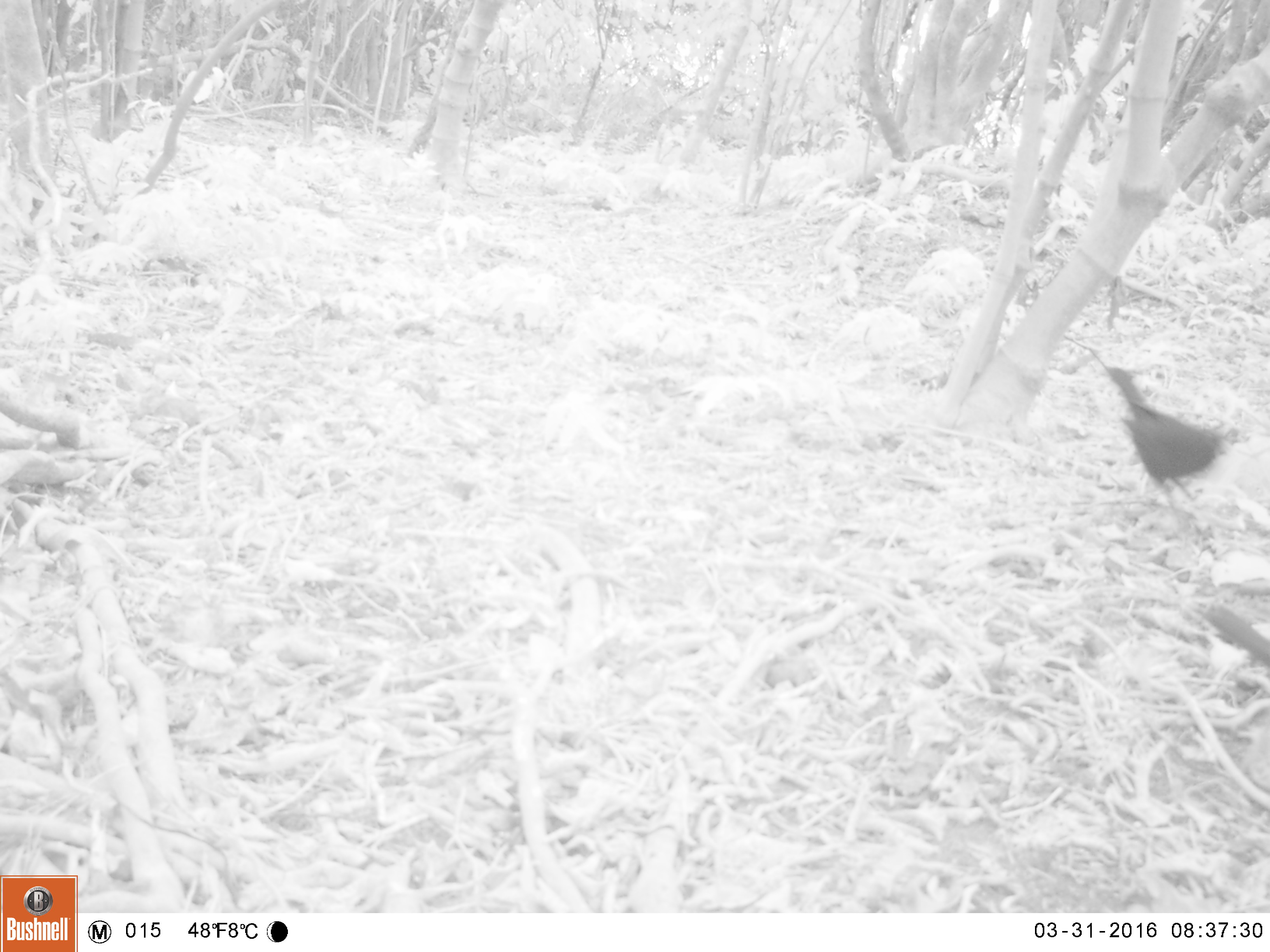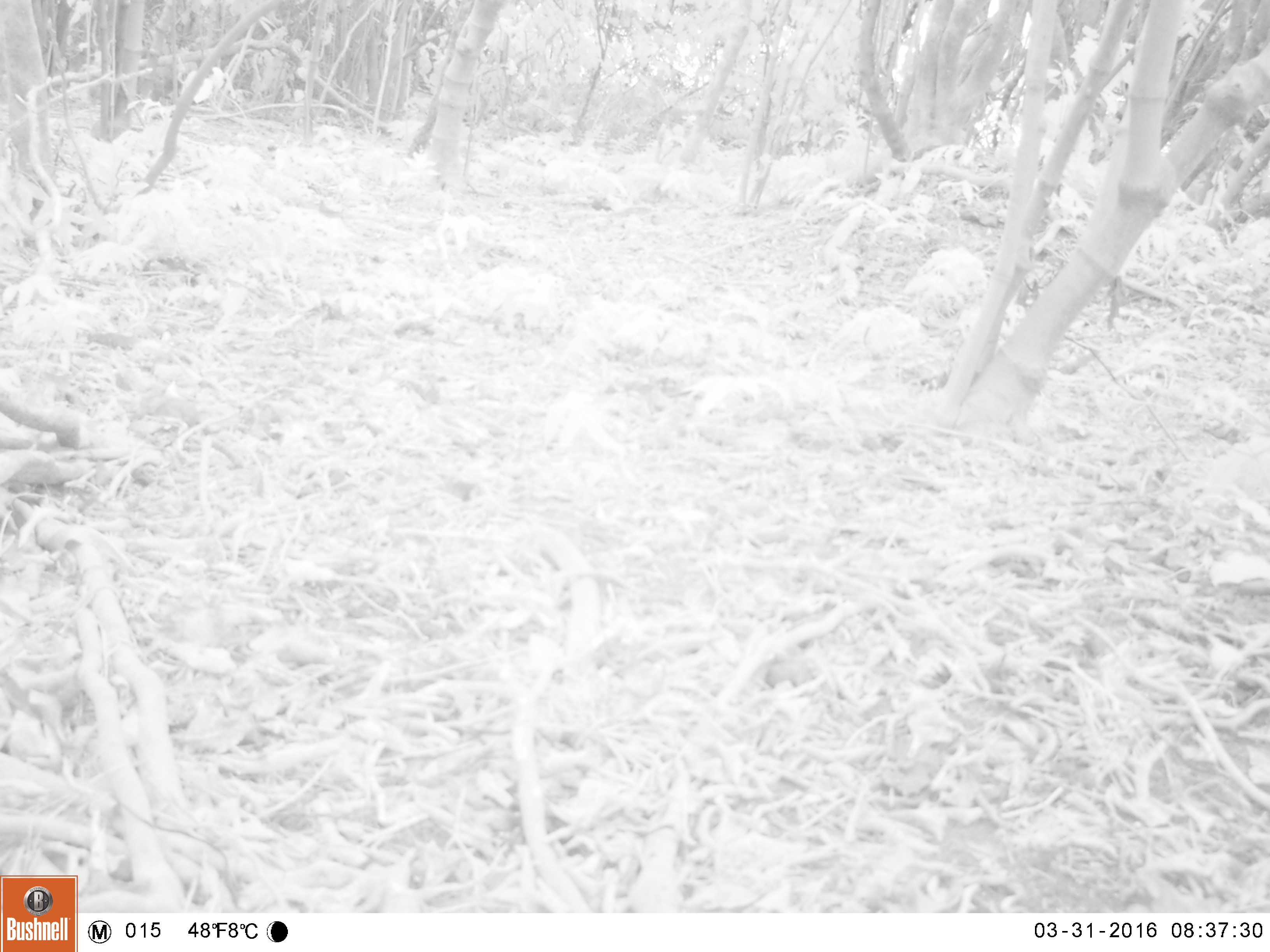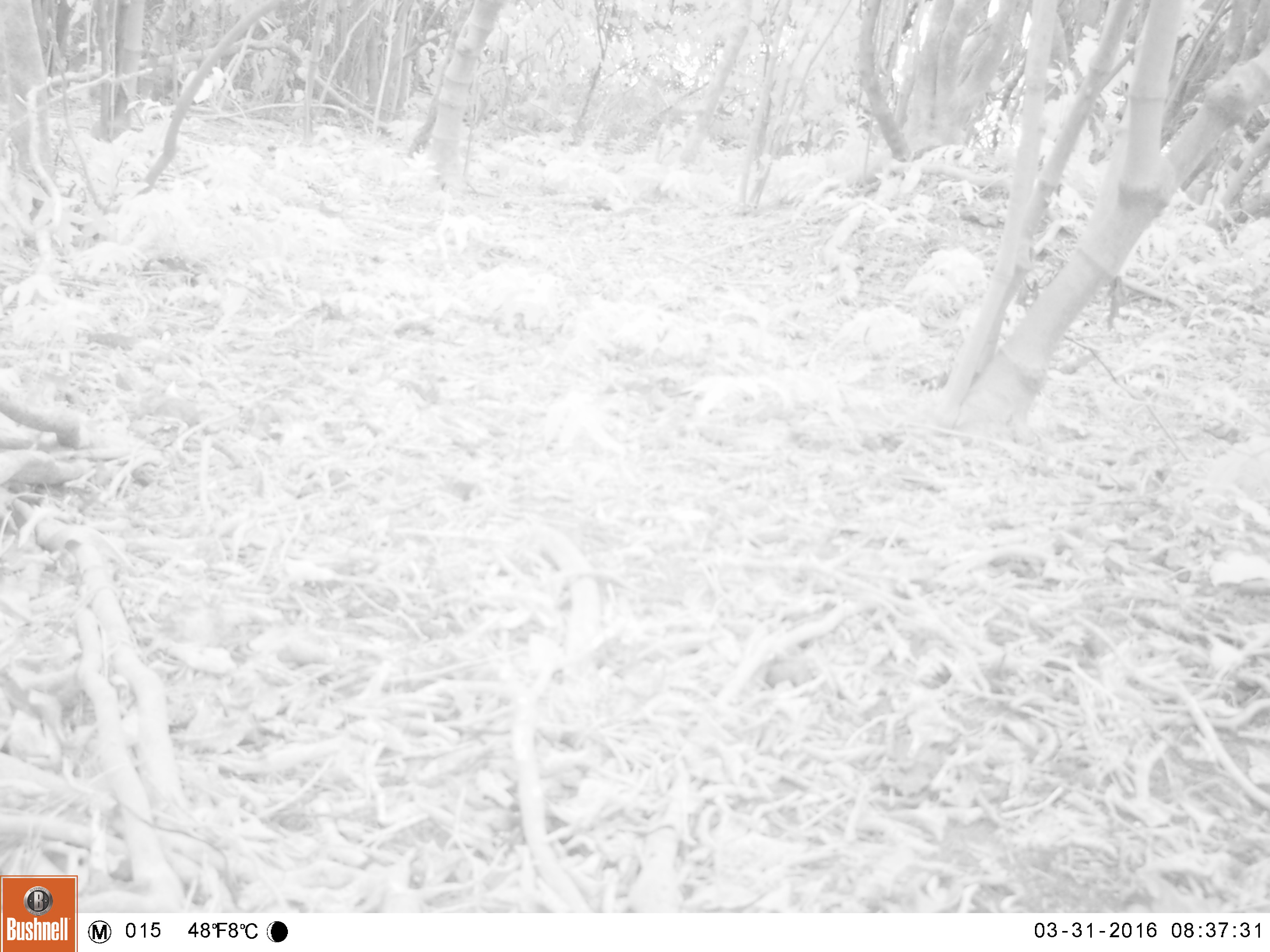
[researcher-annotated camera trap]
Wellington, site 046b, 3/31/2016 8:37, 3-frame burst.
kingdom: Animalia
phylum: Chordata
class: Aves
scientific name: Aves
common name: bird